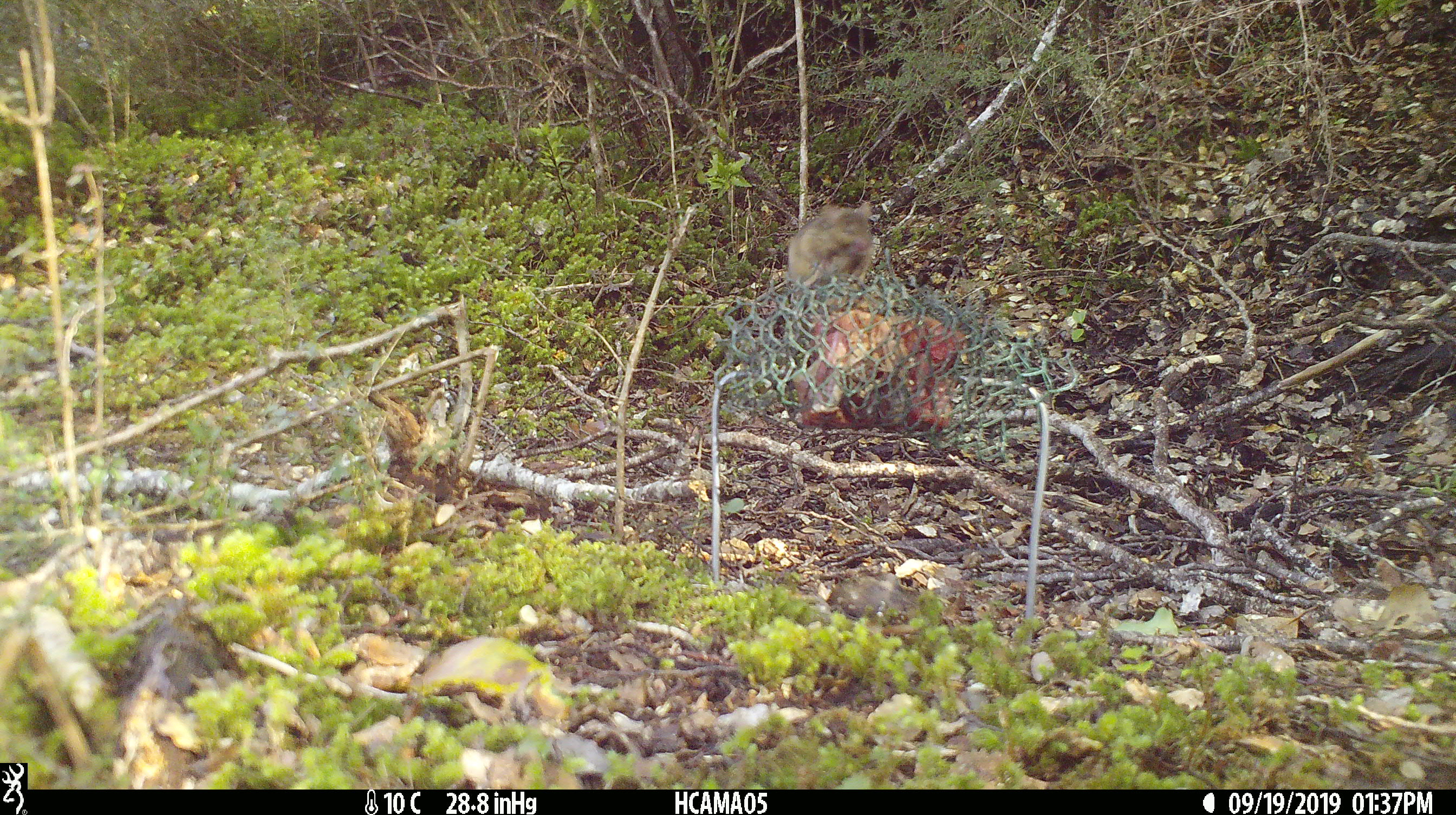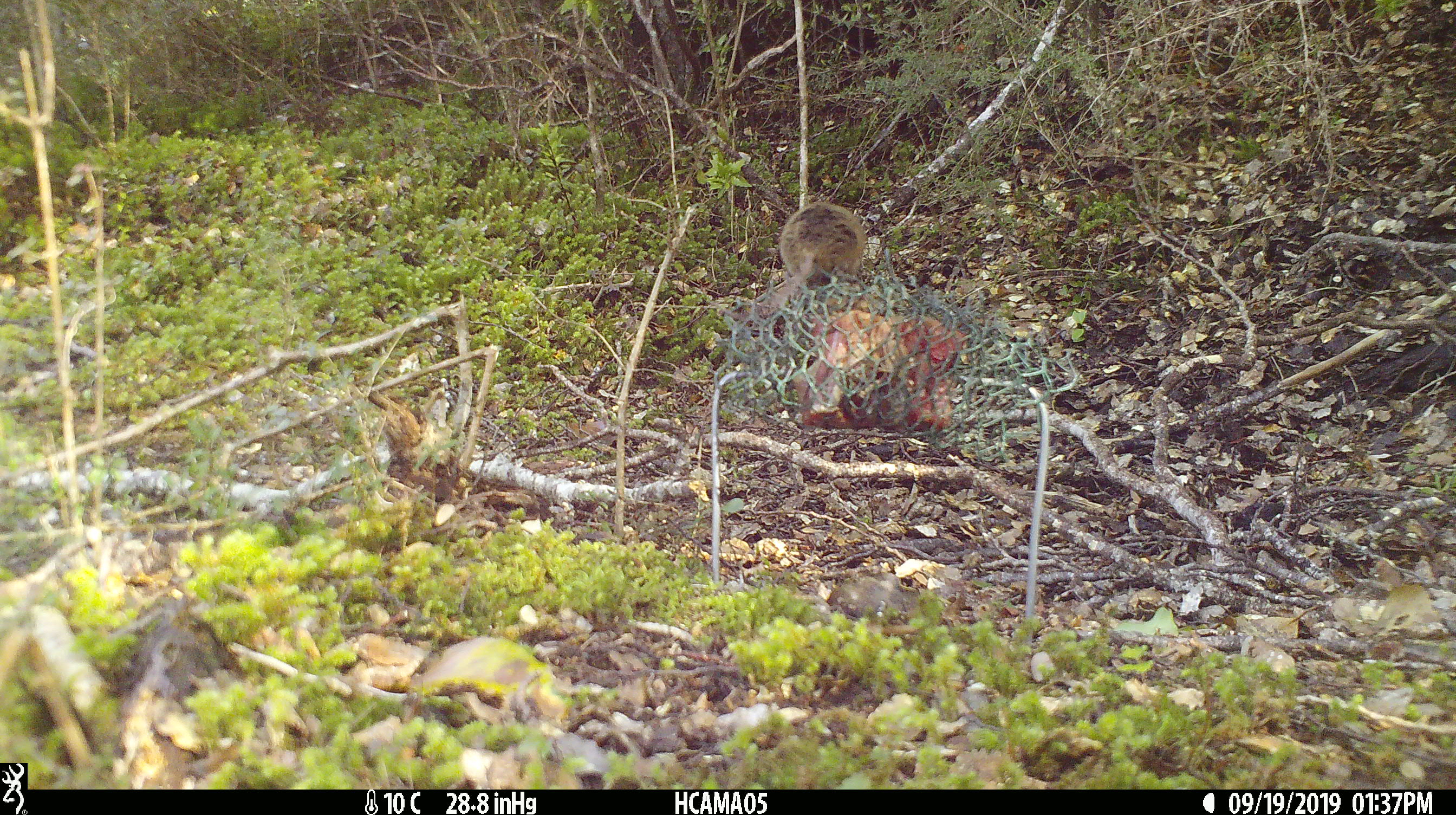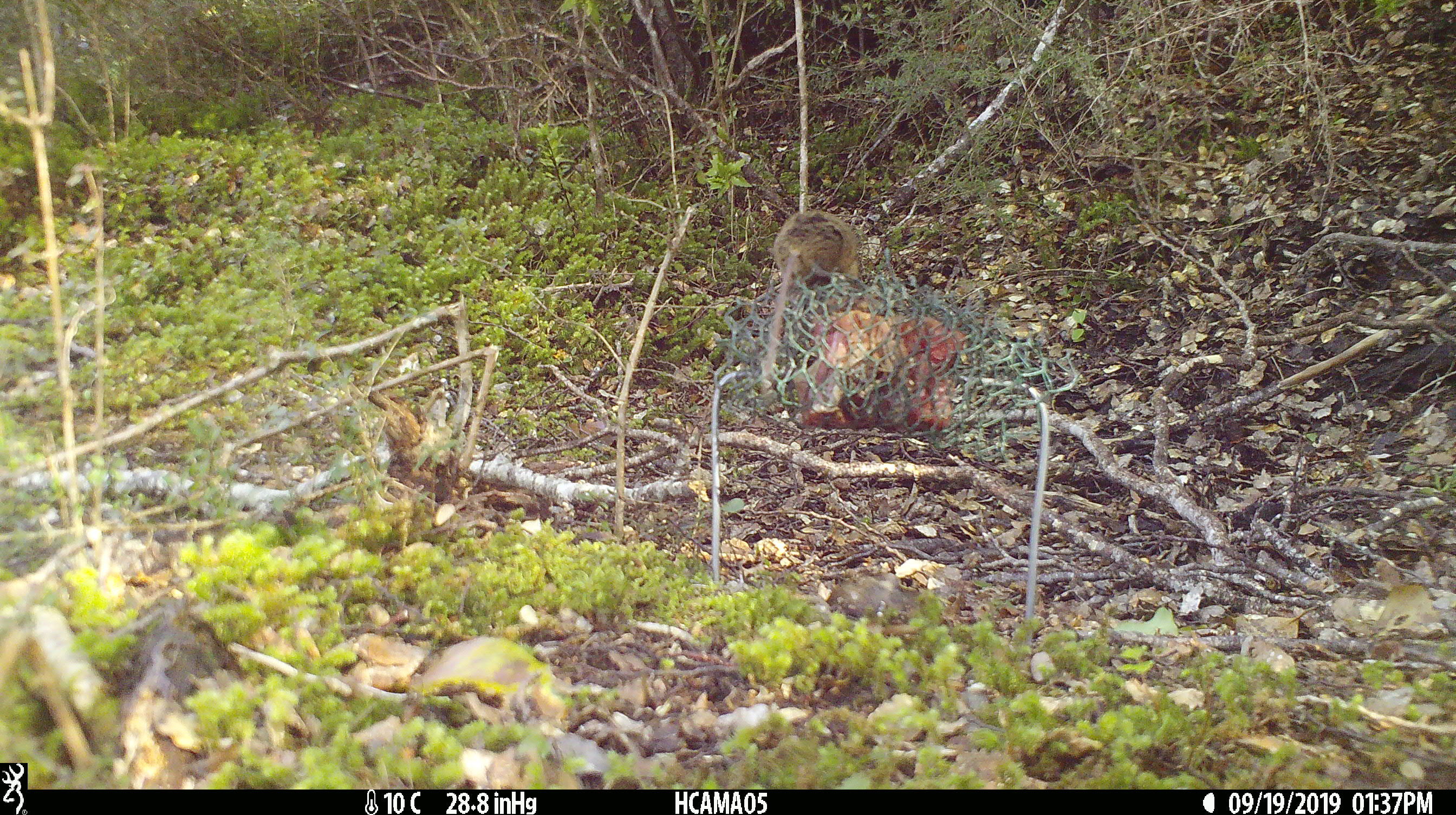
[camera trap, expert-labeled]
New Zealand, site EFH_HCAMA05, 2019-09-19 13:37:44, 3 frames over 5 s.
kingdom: Animalia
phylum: Chordata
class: Mammalia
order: Rodentia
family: Muridae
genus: Mus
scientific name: Mus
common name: mouse